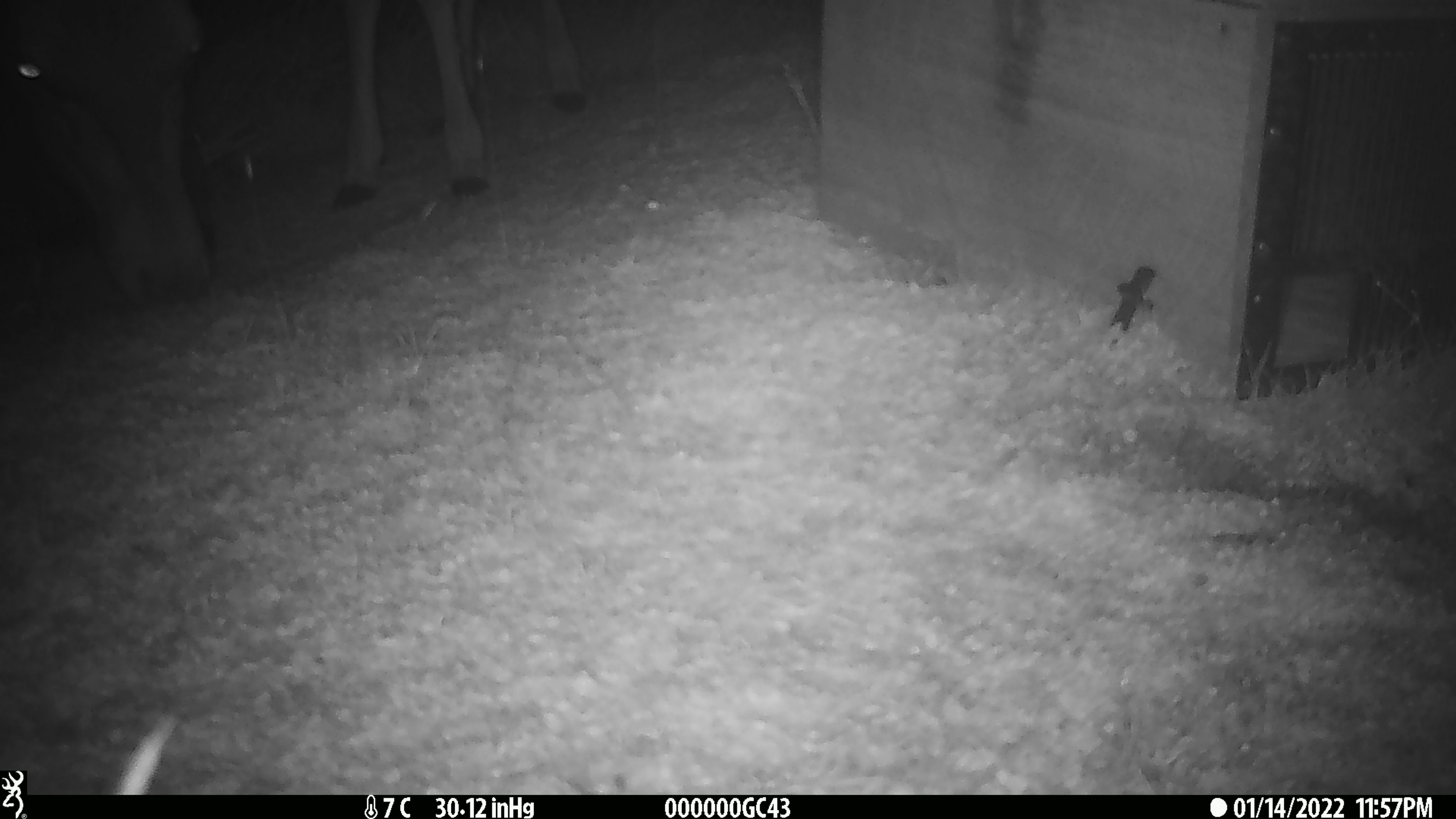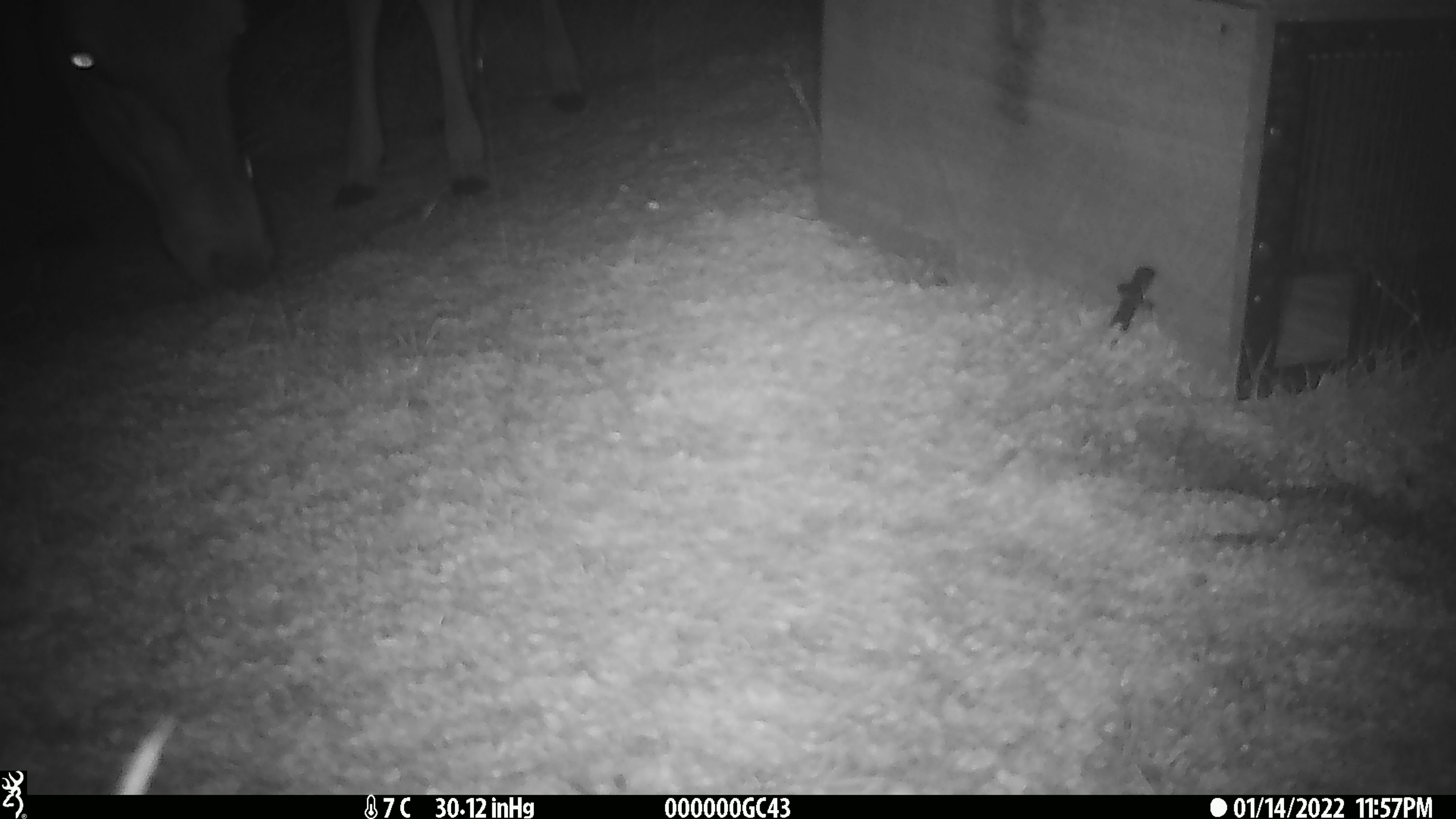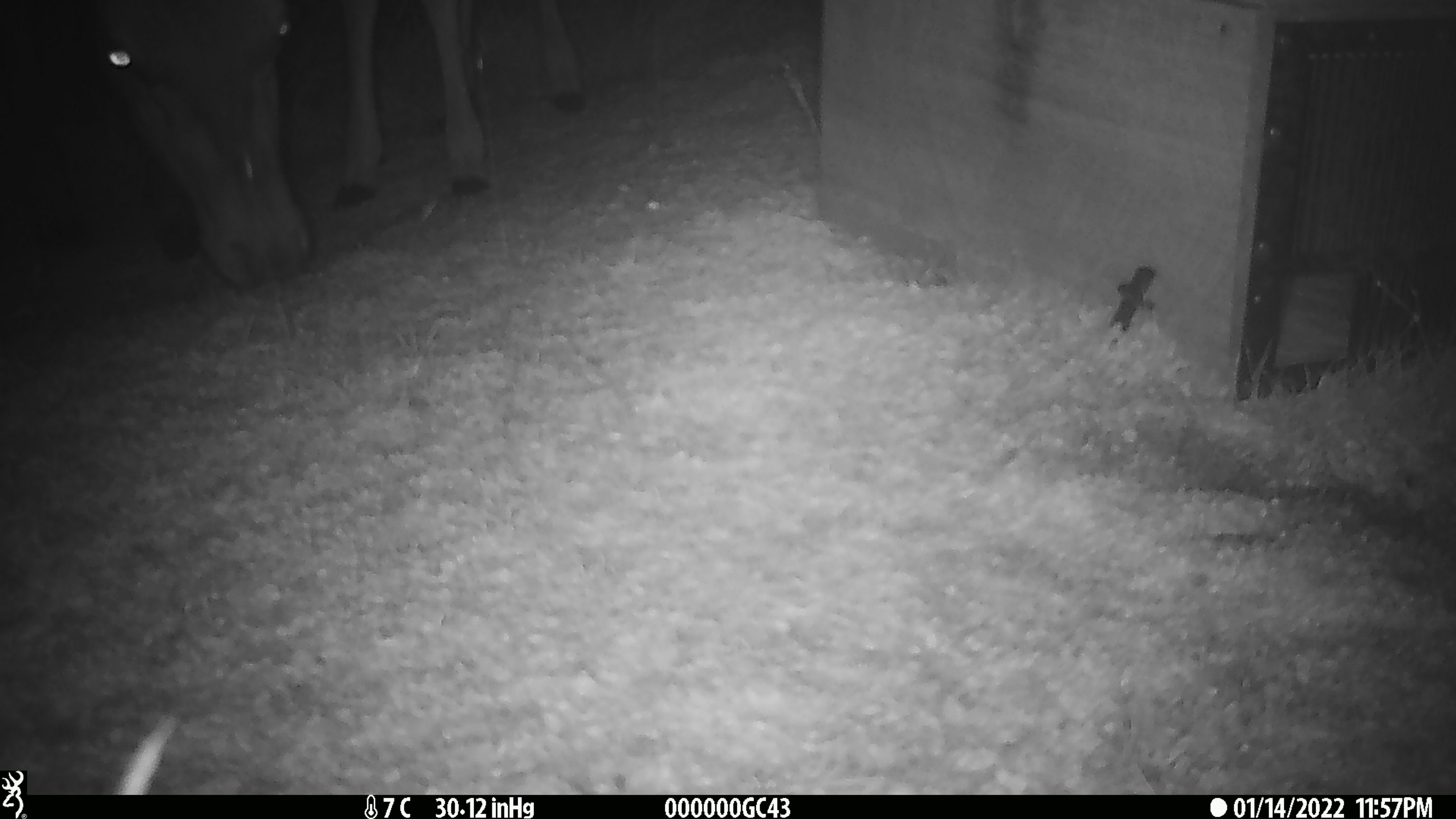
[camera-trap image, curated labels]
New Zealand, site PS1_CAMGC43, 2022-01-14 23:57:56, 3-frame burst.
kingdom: Animalia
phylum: Chordata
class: Mammalia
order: Artiodactyla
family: Cervidae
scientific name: Cervidae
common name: deer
Deer (Cervidae).